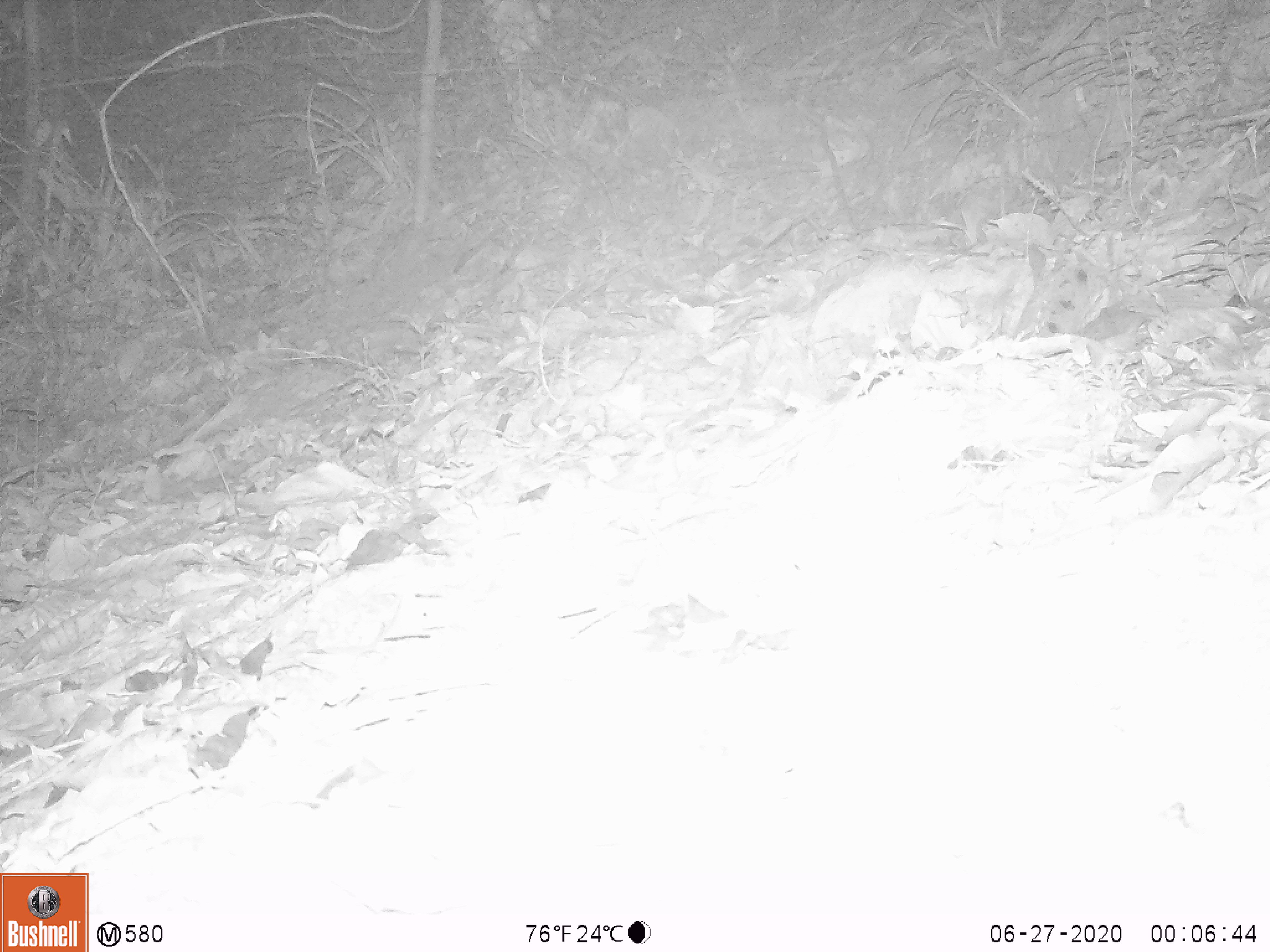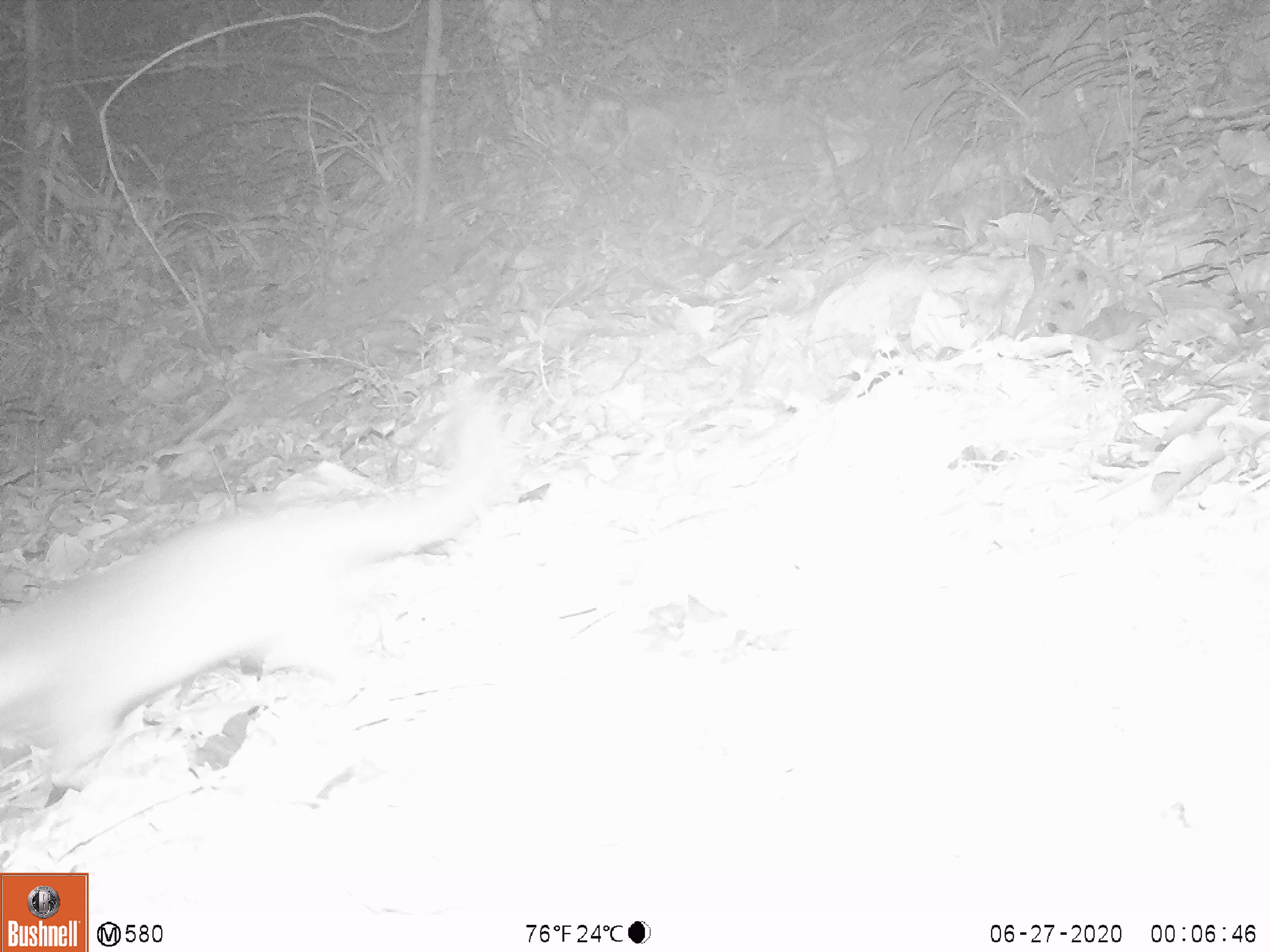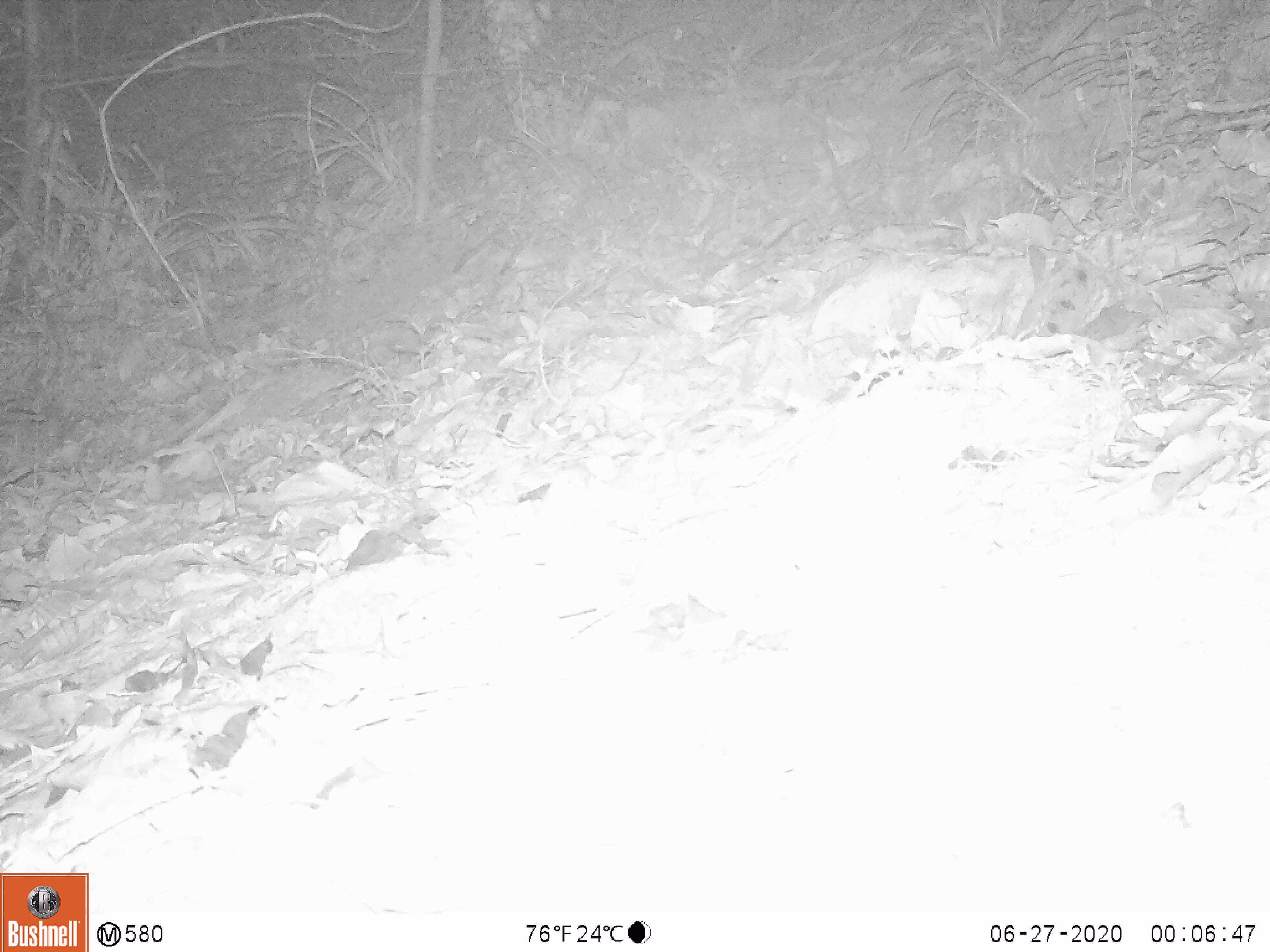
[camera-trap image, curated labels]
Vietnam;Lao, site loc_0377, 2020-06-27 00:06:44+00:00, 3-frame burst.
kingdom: Animalia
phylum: Chordata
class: Mammalia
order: Carnivora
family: Mustelidae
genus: Melogale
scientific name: Melogale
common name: ferret badger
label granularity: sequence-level